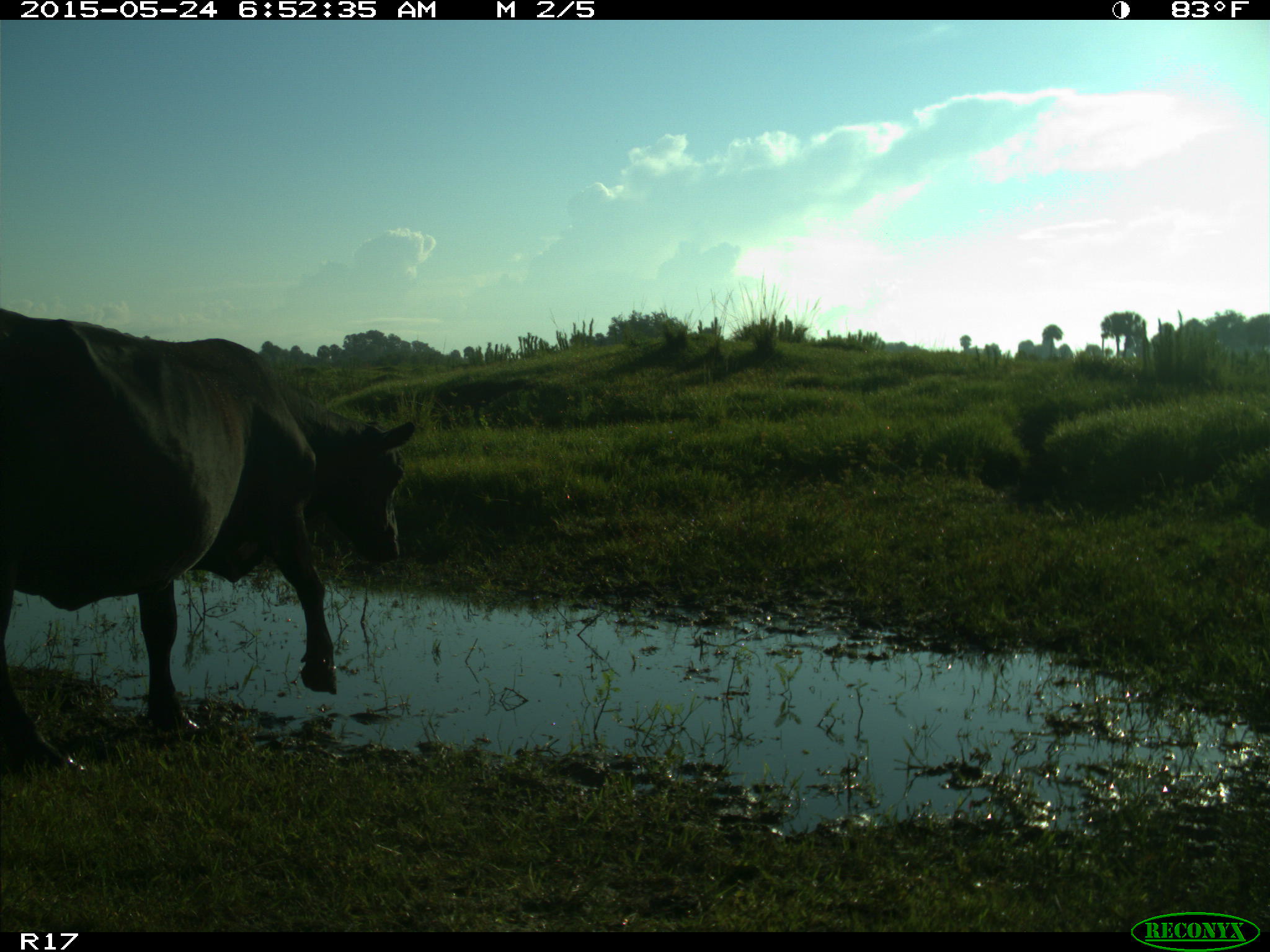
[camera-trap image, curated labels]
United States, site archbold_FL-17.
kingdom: Animalia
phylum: Chordata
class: Mammalia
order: Artiodactyla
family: Bovidae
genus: Bos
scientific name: Bos taurus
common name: domestic cow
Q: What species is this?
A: Bos taurus (domestic cow).